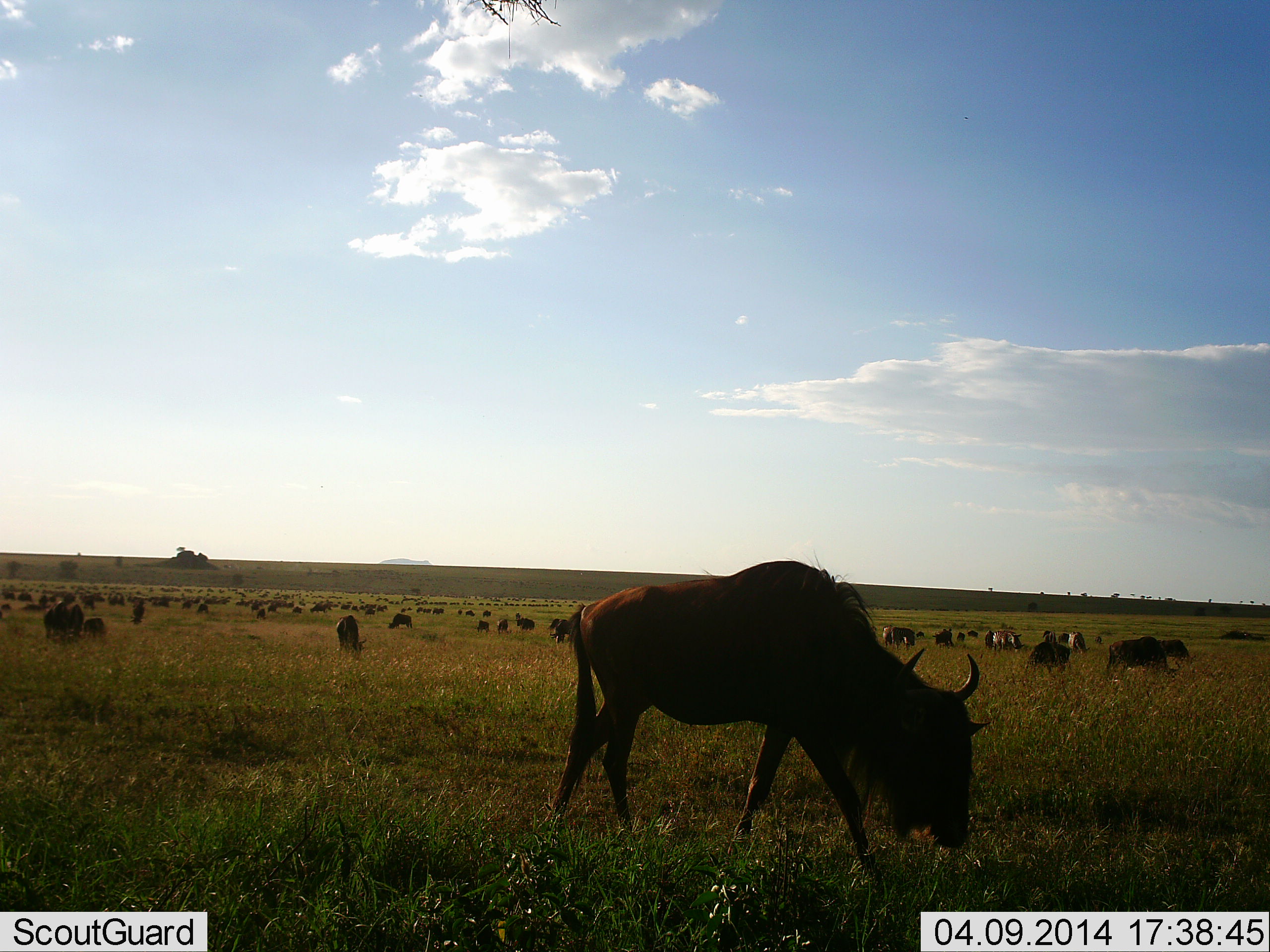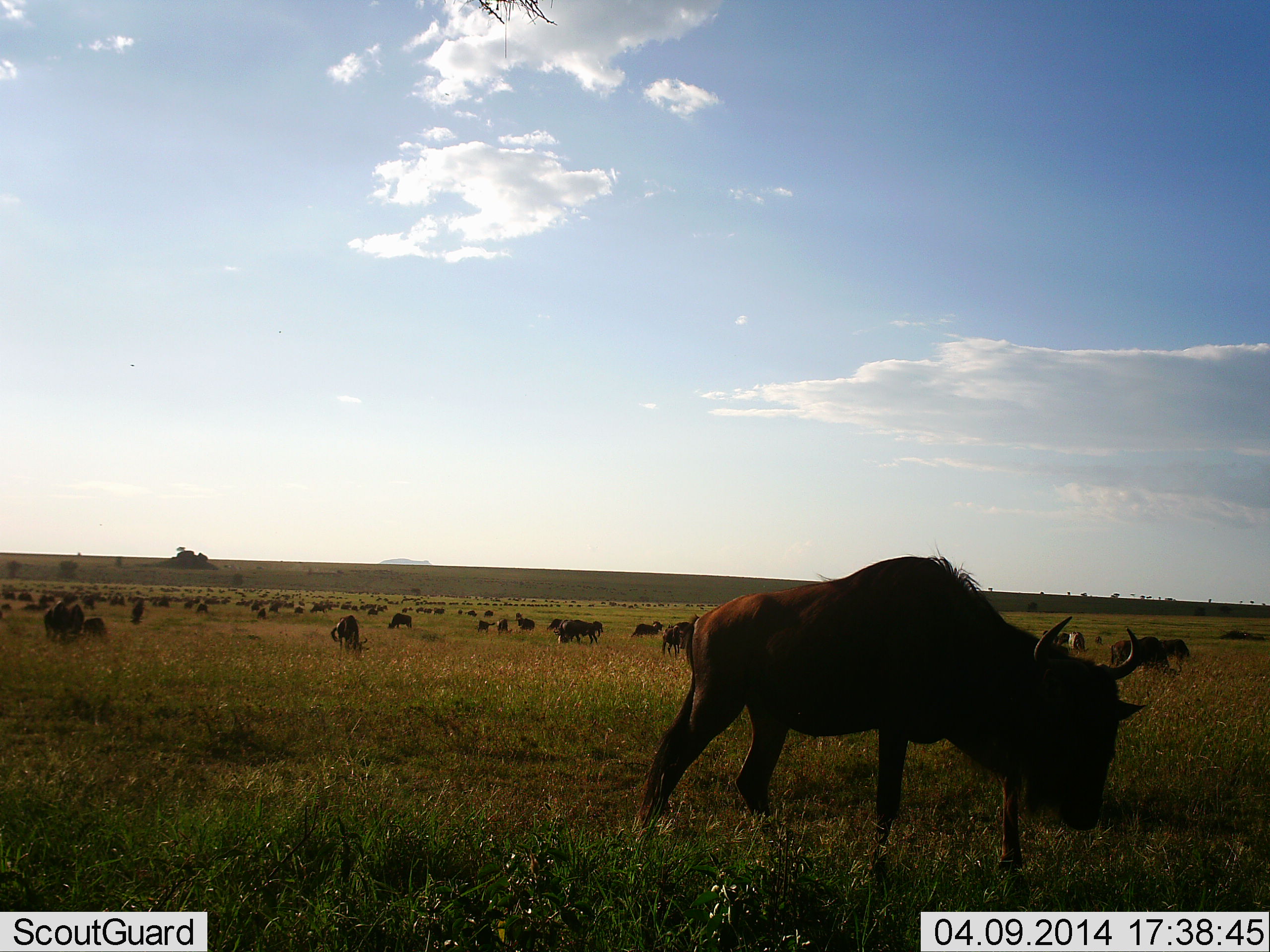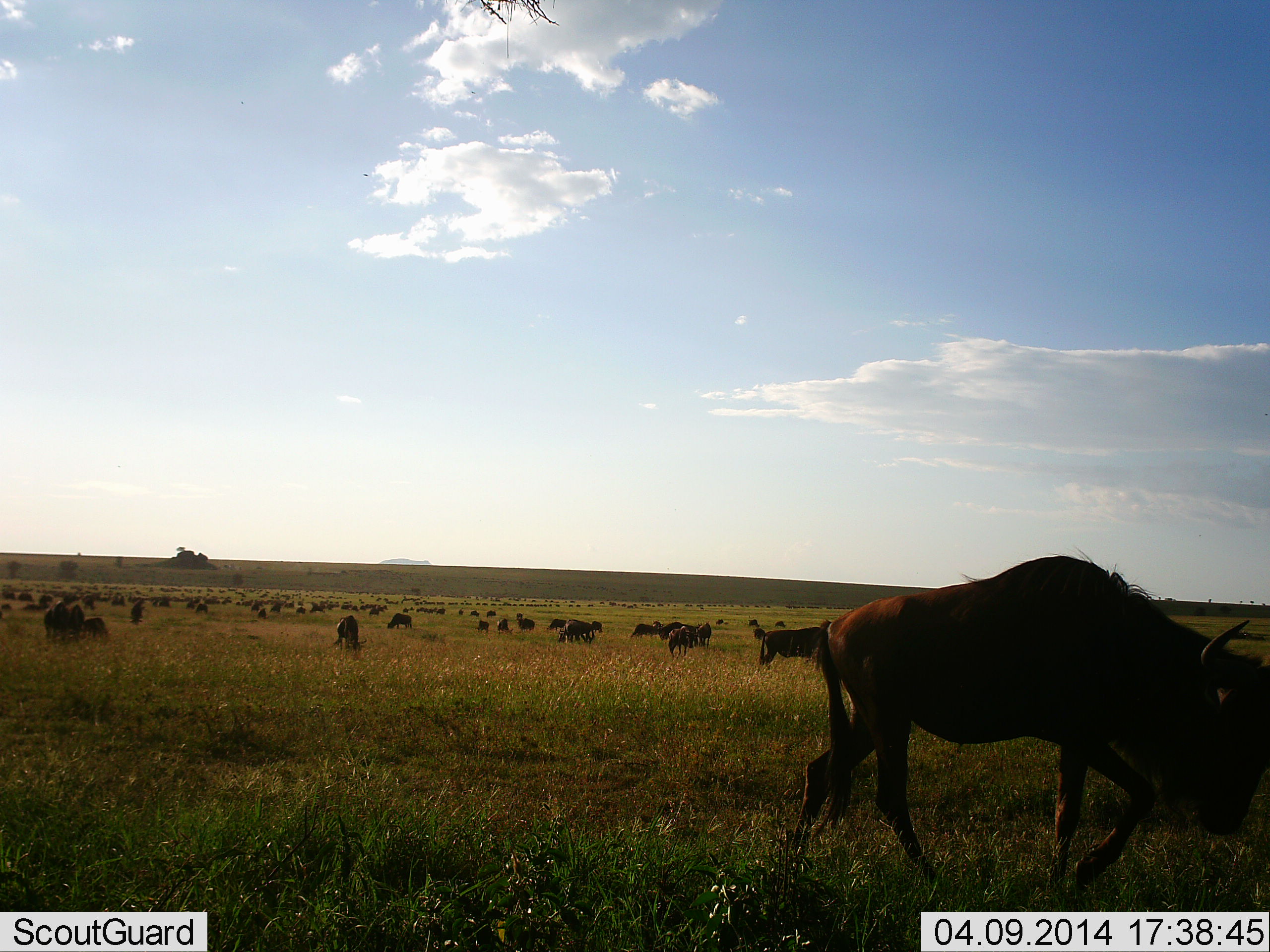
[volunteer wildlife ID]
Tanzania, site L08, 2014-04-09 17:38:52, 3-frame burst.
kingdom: Animalia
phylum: Chordata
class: Mammalia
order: Artiodactyla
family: Bovidae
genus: Connochaetes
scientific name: Connochaetes taurinus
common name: blue wildebeest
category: wildebeest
Wildebeest (blue wildebeest) (Connochaetes taurinus), count 51+. Behavior (volunteer vote fractions): standing 60%, resting 20%, moving 70%, interacting 0%. Young present (vote fraction): 0%. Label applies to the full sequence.